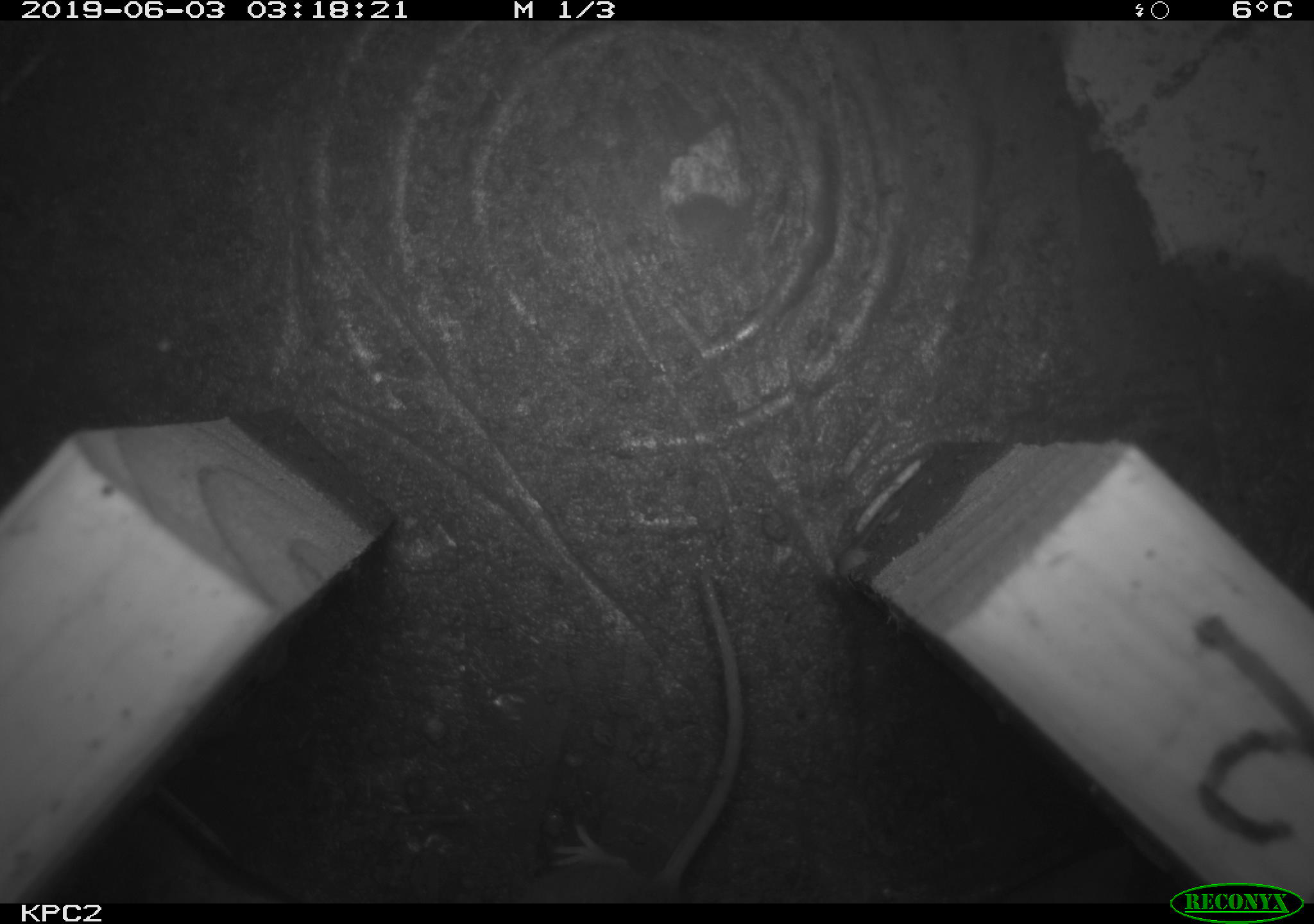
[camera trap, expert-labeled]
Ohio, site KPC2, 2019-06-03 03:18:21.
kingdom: Animalia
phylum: Chordata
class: Mammalia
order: Rodentia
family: Cricetidae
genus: Peromyscus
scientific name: Peromyscus leucopus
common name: white-footed mouse